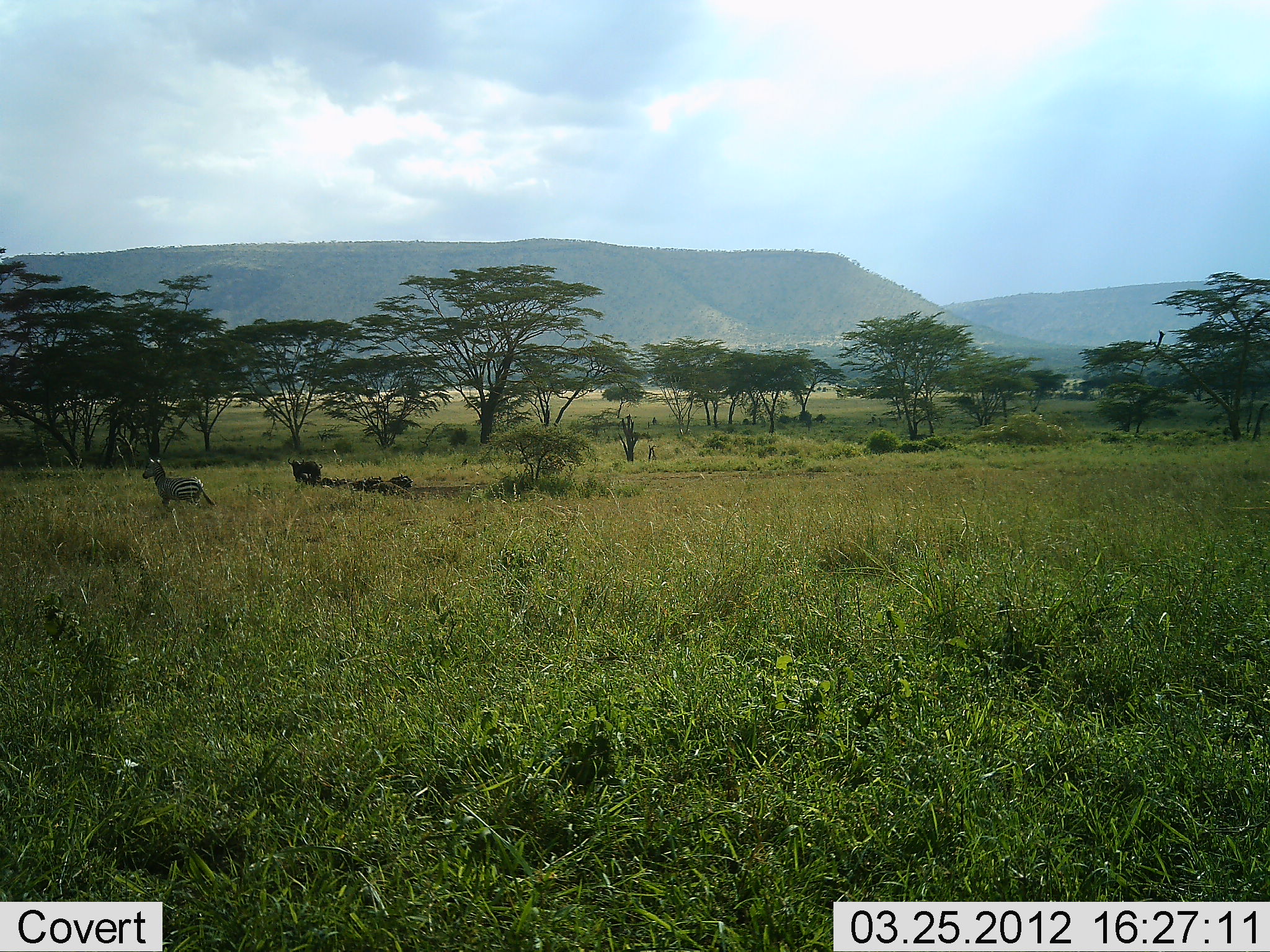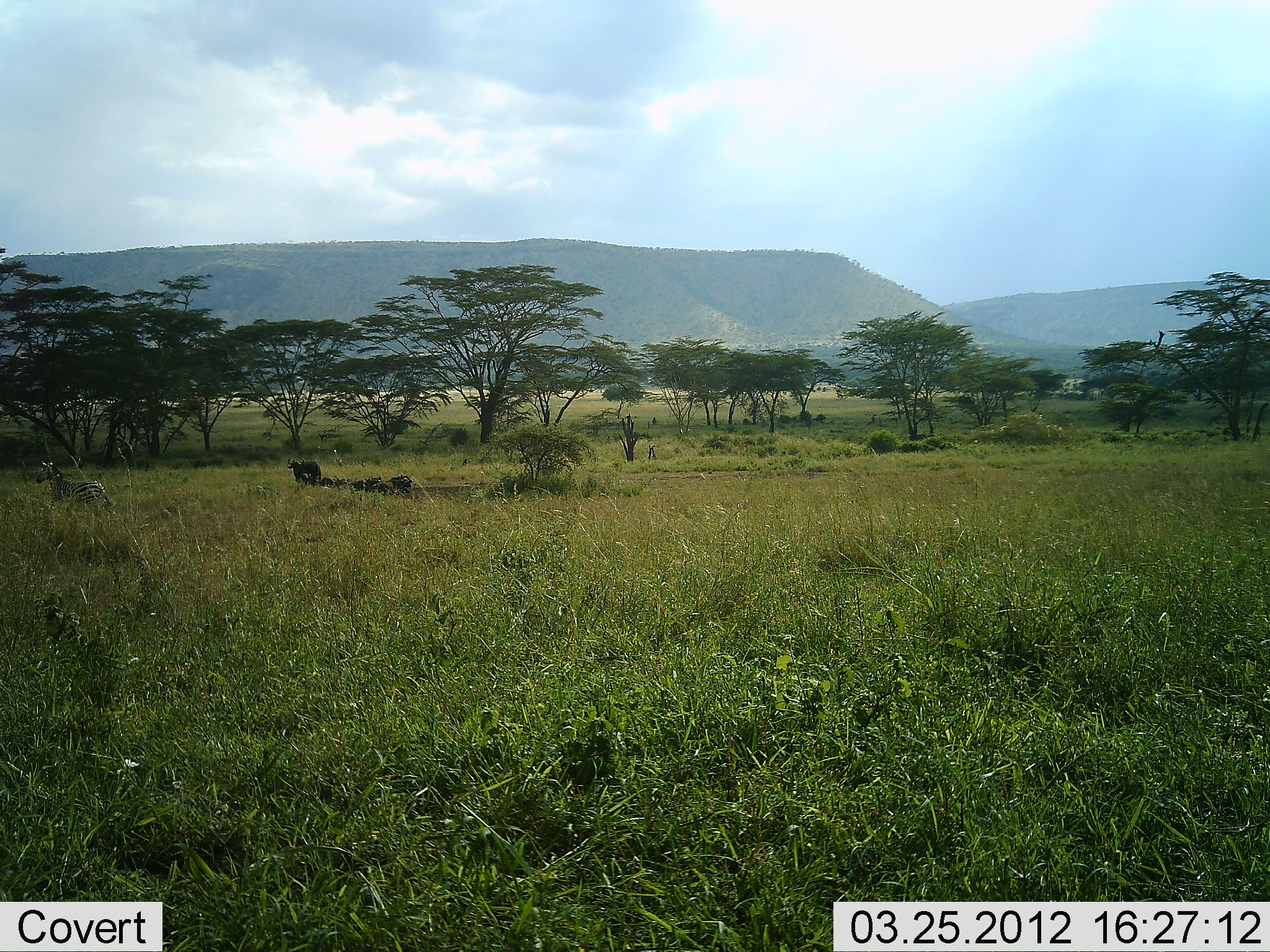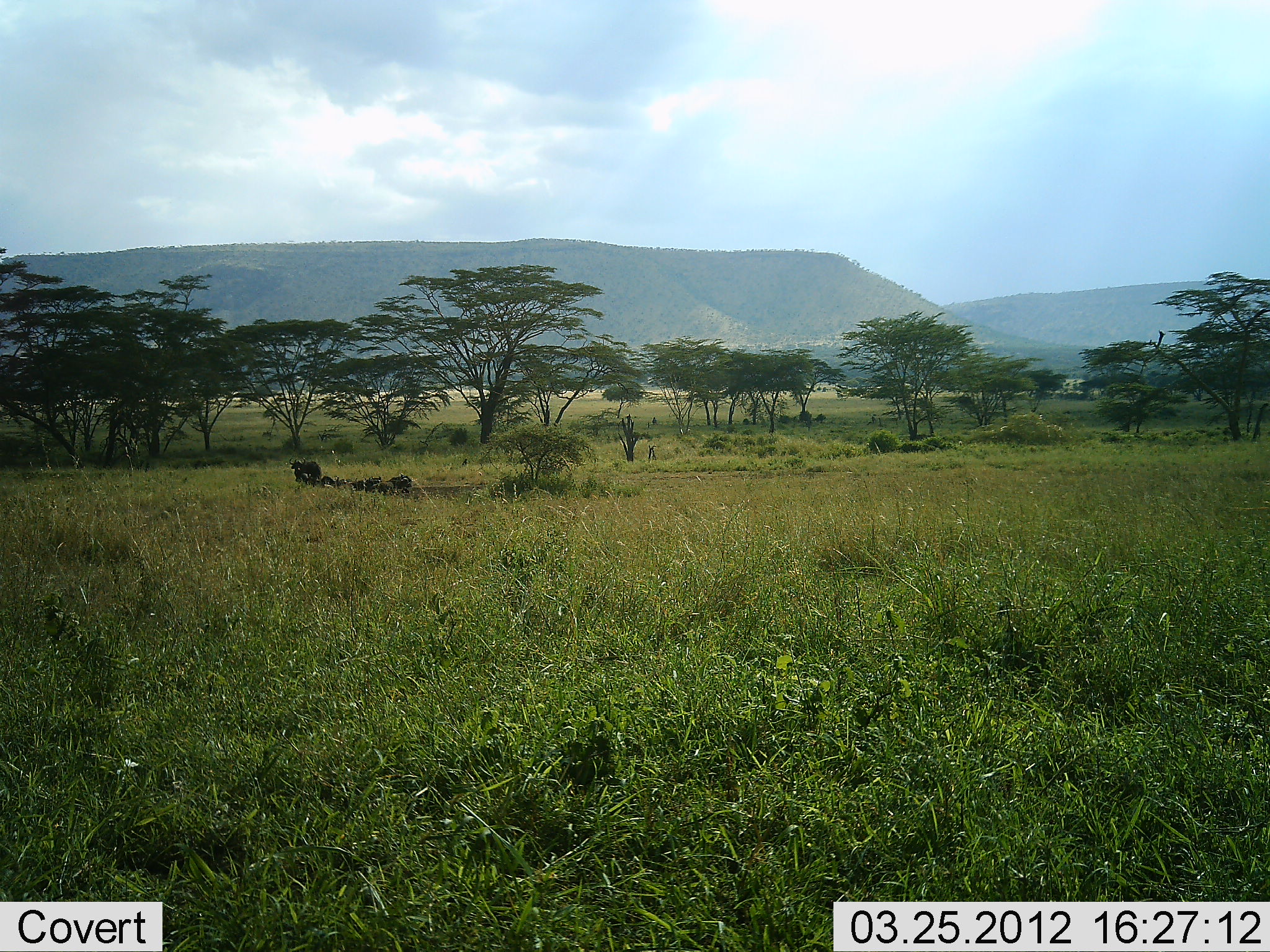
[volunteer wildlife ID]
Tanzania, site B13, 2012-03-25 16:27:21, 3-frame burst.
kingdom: Animalia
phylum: Chordata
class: Mammalia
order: Artiodactyla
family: Bovidae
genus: Syncerus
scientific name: Syncerus caffer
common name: cape buffalo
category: buffalo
Buffalo (cape buffalo) (Syncerus caffer), count 4. Behavior (volunteer vote fractions): standing 82%, resting 73%, moving 0%, interacting 0%. Young present (vote fraction): 0%. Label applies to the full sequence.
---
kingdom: Animalia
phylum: Chordata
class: Mammalia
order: Perissodactyla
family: Equidae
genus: Equus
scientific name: Equus quagga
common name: plains zebra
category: zebra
Zebra (plains zebra) (Equus quagga), count 1. Behavior (volunteer vote fractions): standing 5%, resting 0%, moving 100%, interacting 0%. Young present (vote fraction): 0%. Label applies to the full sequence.